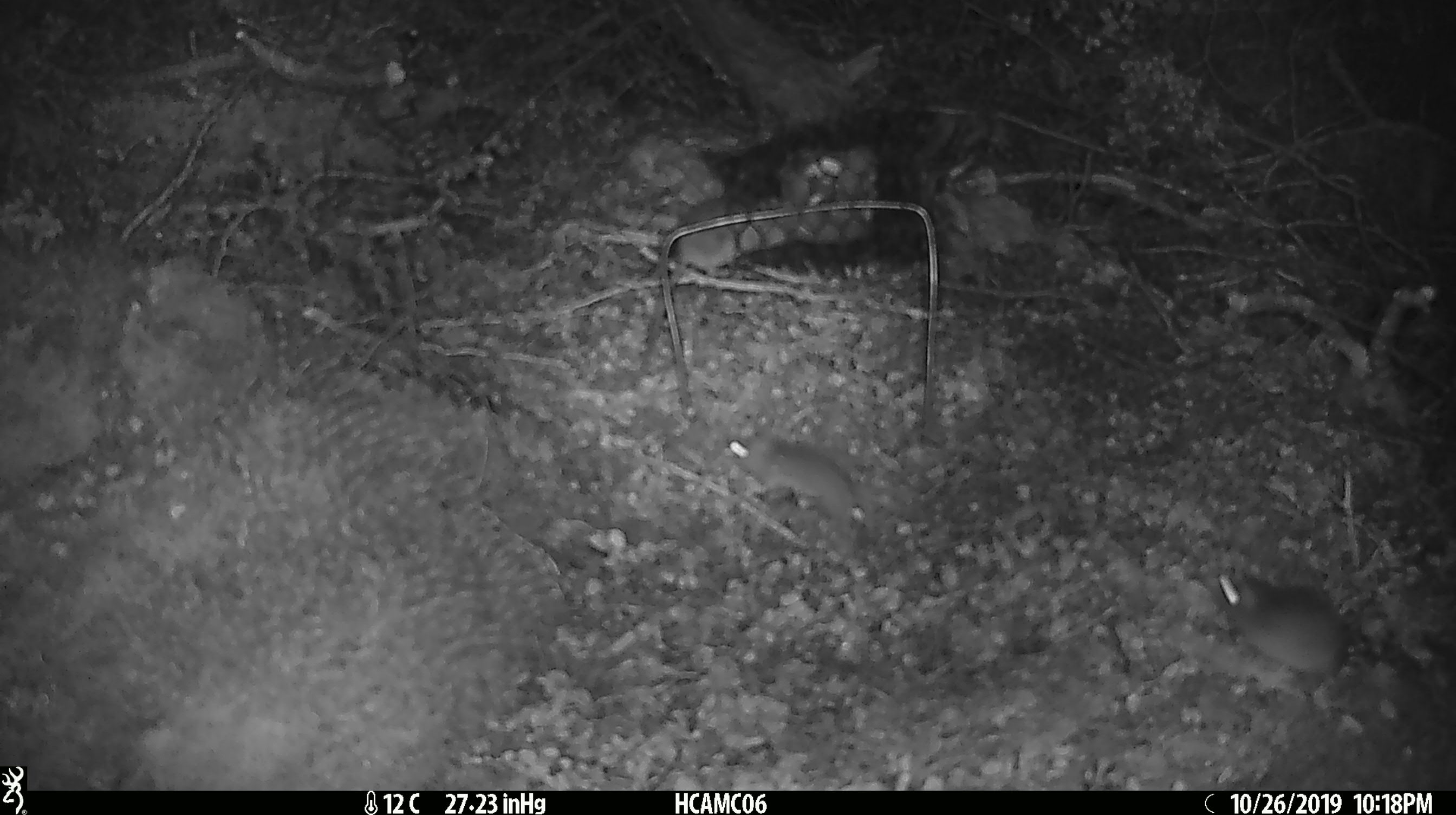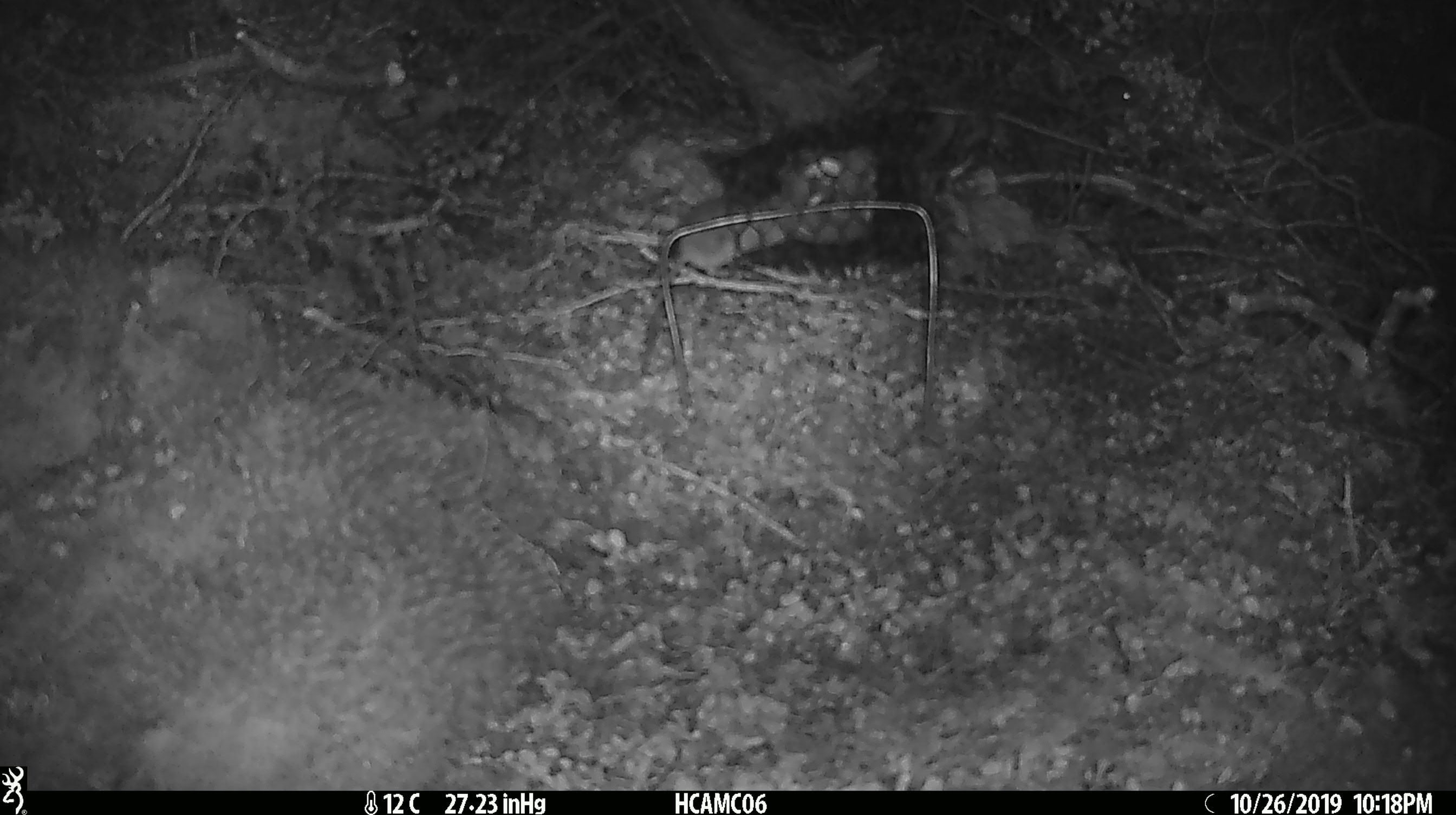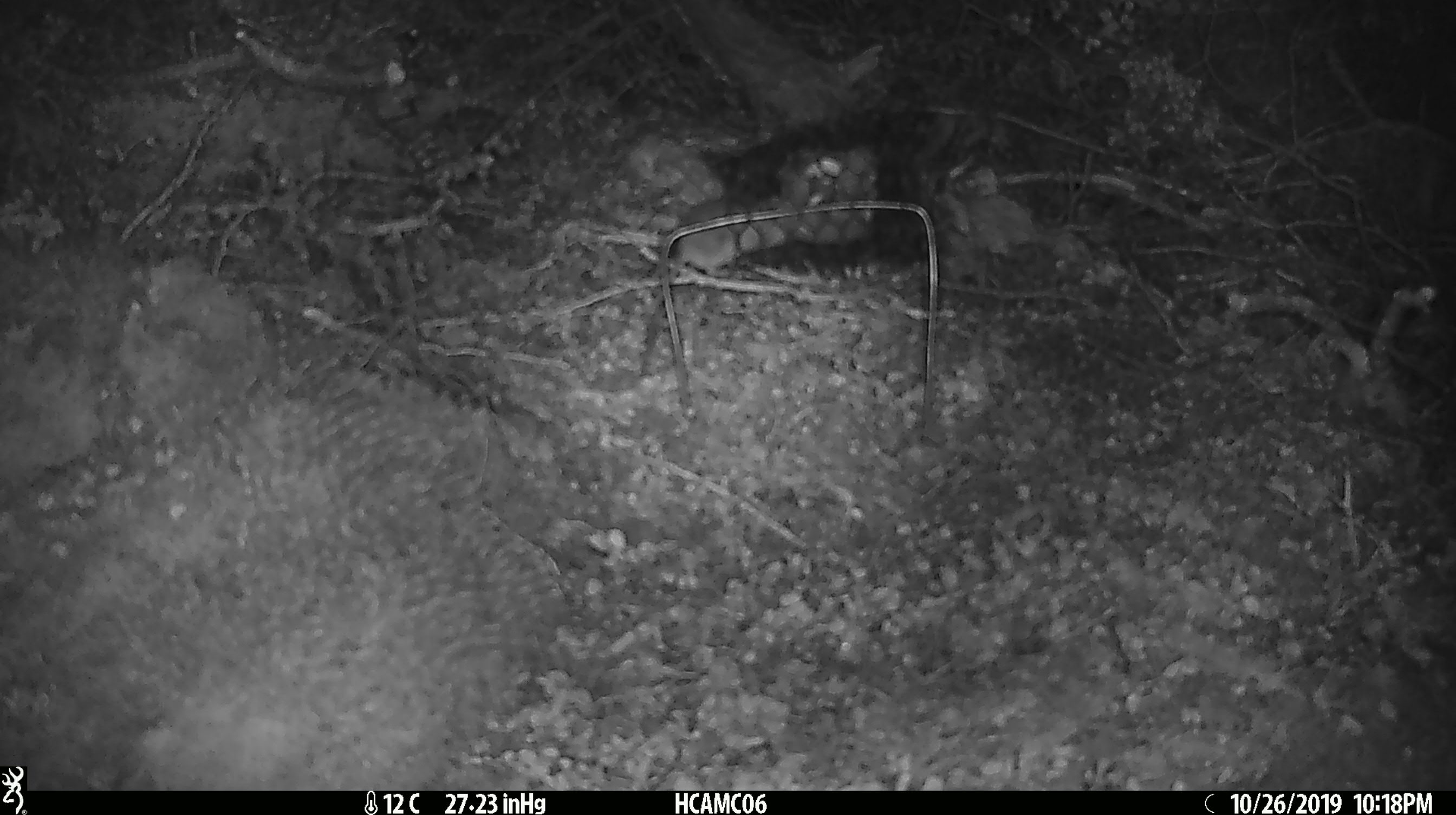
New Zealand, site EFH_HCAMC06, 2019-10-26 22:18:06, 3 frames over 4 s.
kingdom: Animalia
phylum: Chordata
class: Mammalia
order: Rodentia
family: Muridae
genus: Mus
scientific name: Mus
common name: mouse